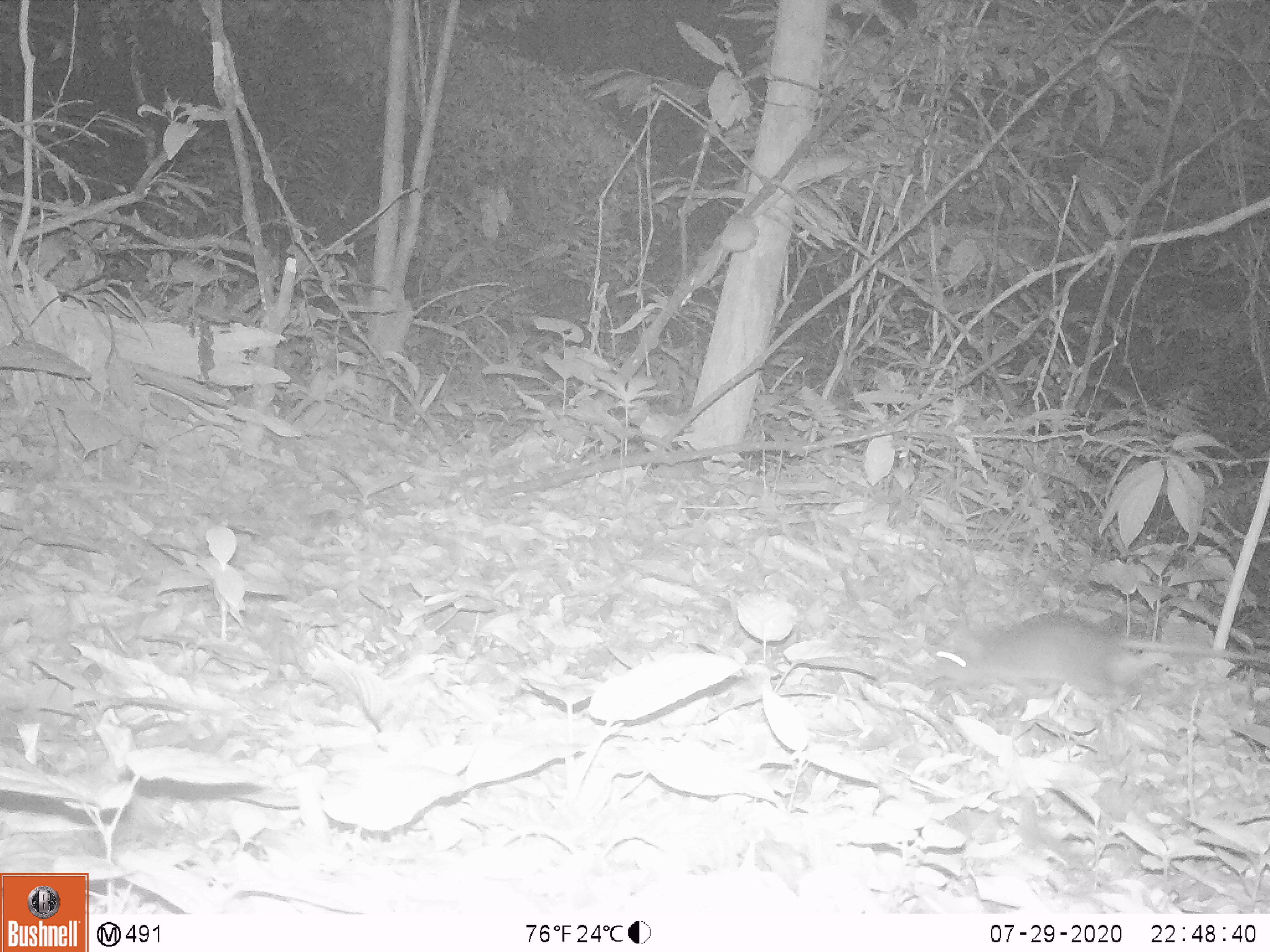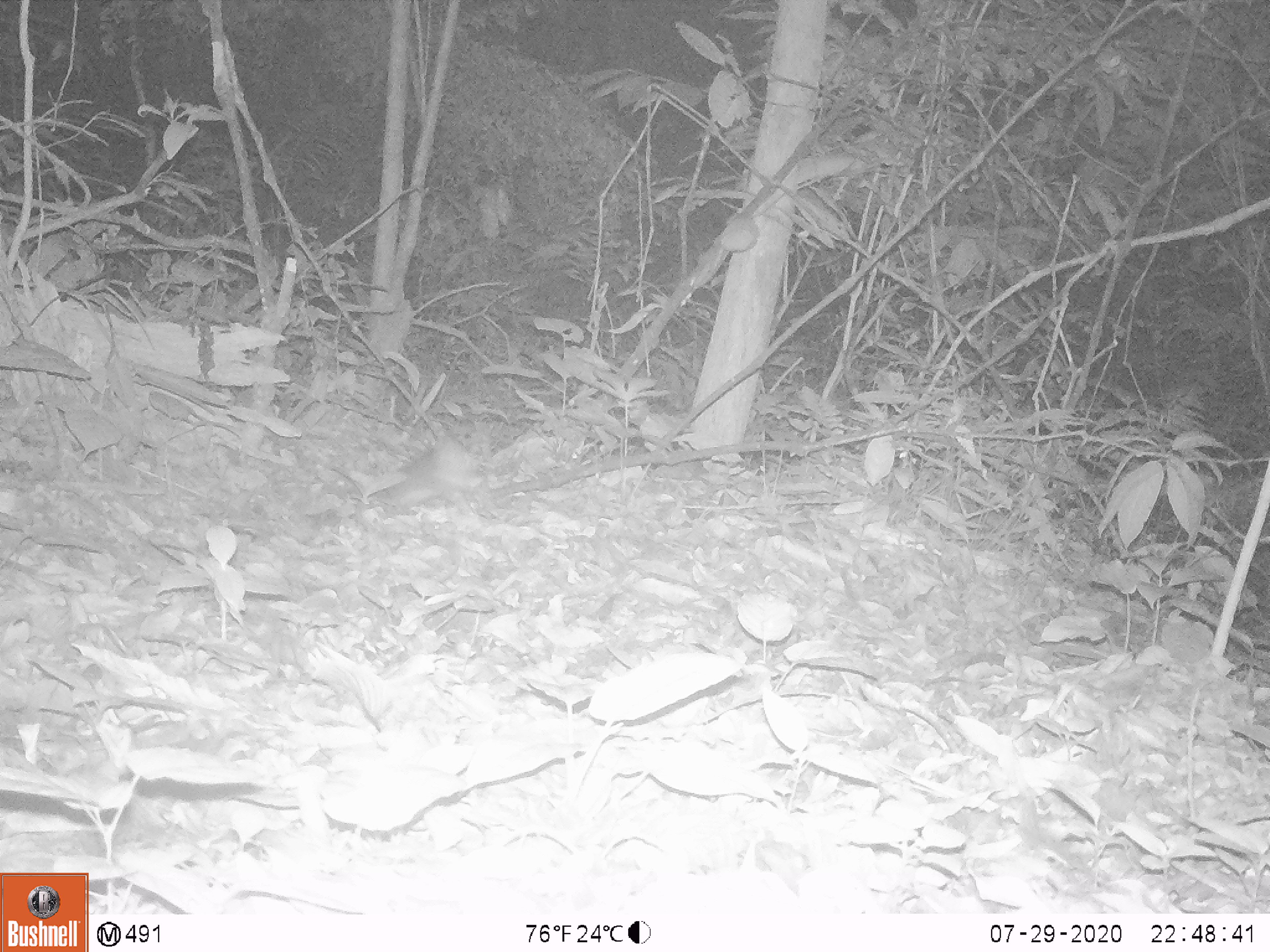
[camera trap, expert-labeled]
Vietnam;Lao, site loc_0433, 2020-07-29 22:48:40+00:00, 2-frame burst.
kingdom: Animalia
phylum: Chordata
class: Mammalia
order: Rodentia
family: Muridae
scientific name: Muridae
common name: old-world mice and rats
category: unidentified murid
Unidentified murid (old-world mice and rats) (Muridae). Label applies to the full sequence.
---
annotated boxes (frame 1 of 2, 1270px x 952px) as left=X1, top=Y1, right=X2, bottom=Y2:
unidentified murid: left=925, top=609, right=1270, bottom=702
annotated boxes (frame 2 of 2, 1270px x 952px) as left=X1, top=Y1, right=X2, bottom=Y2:
unidentified murid: left=370, top=435, right=474, bottom=511